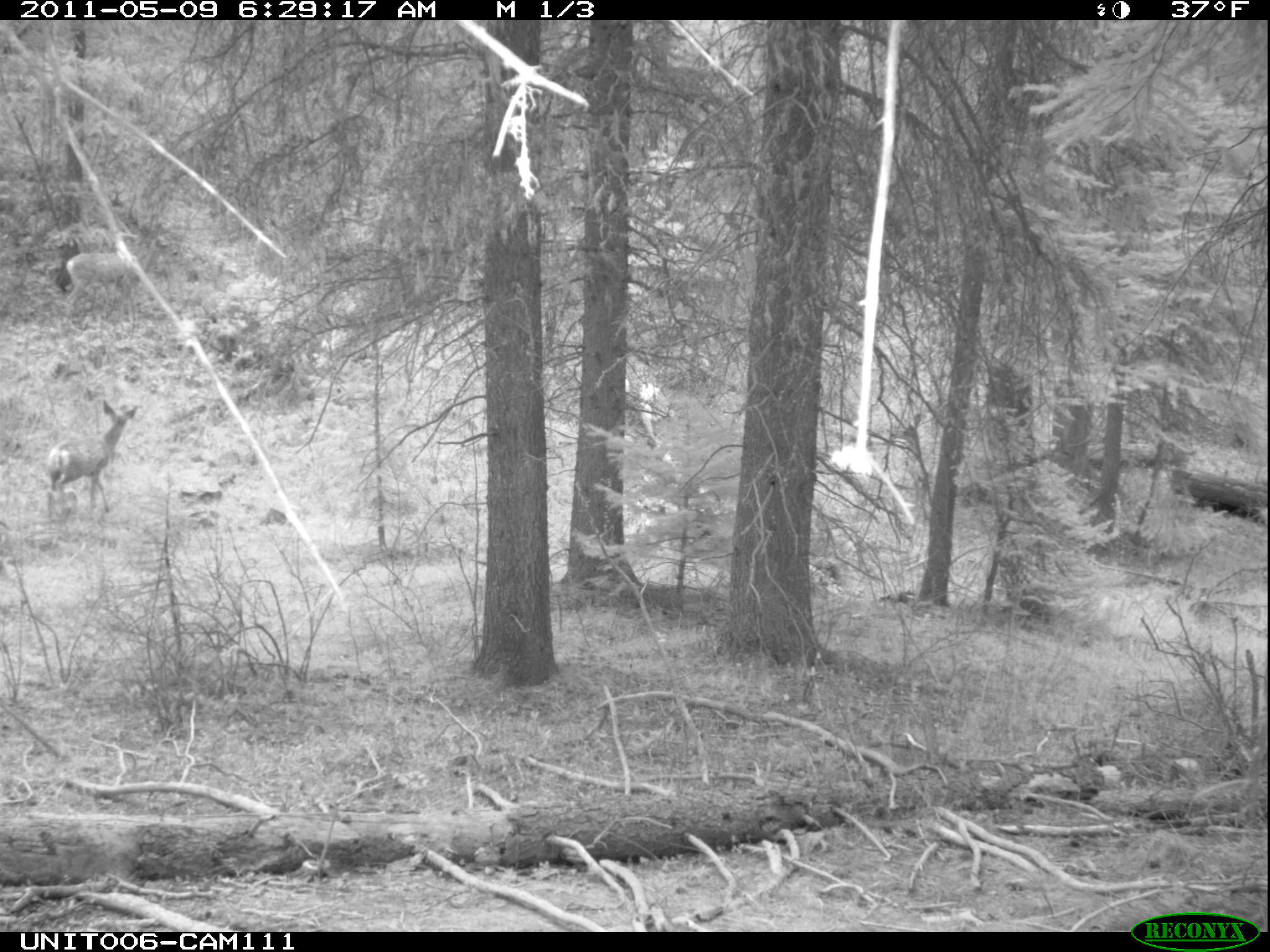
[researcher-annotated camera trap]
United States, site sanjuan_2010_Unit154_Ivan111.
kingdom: Animalia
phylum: Chordata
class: Mammalia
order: Artiodactyla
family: Cervidae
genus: Odocoileus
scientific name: Odocoileus hemionus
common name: mule deer